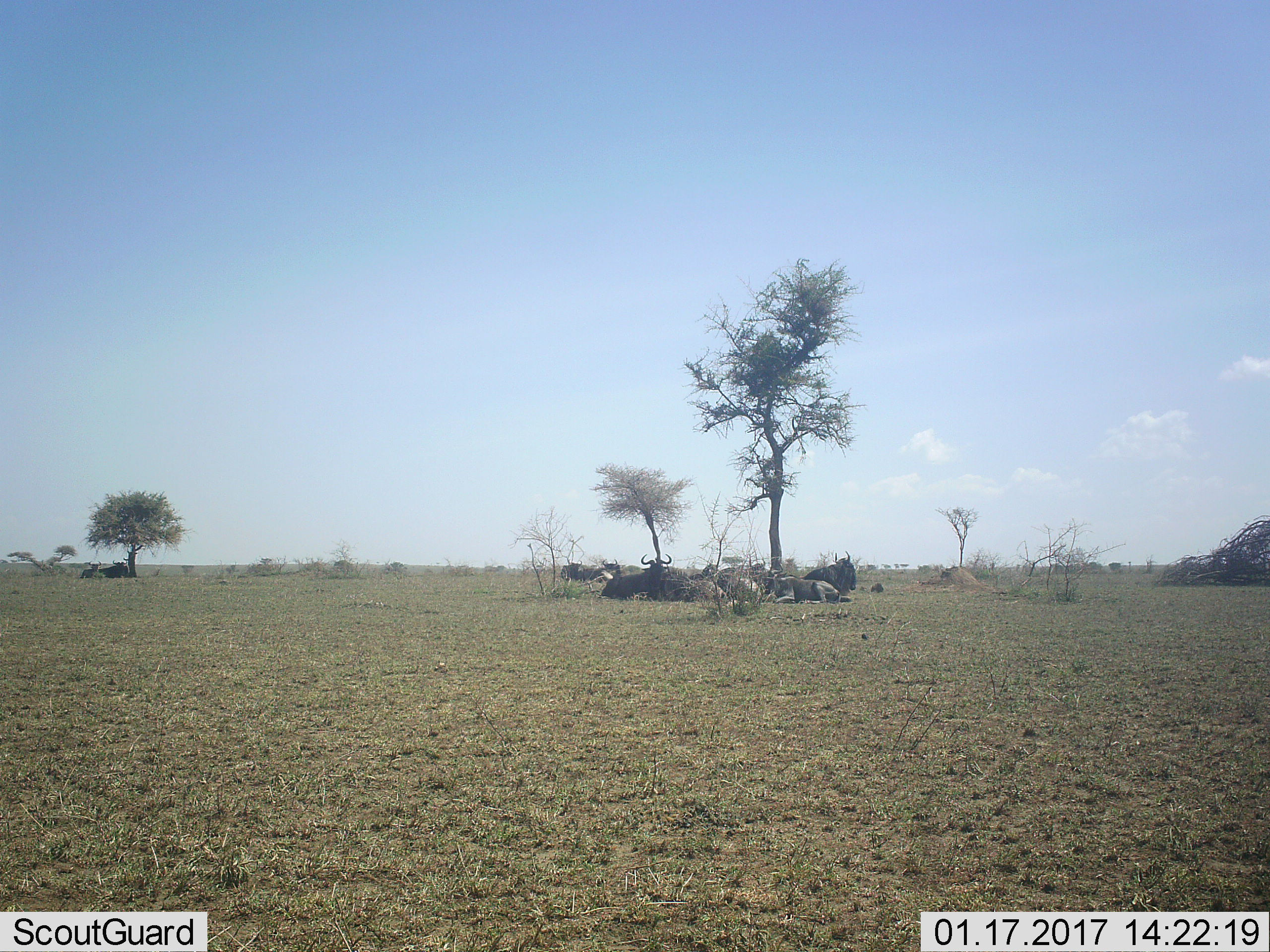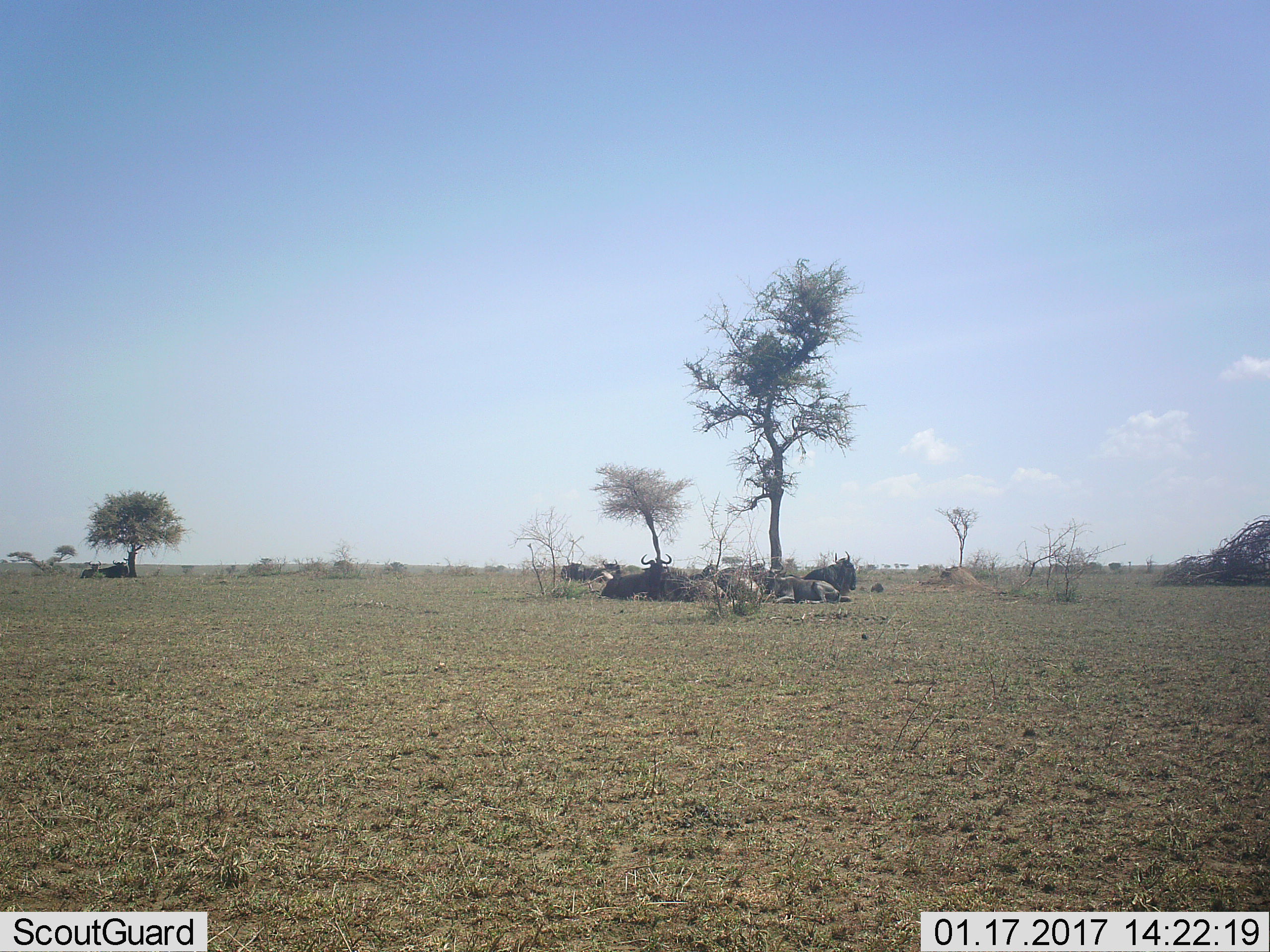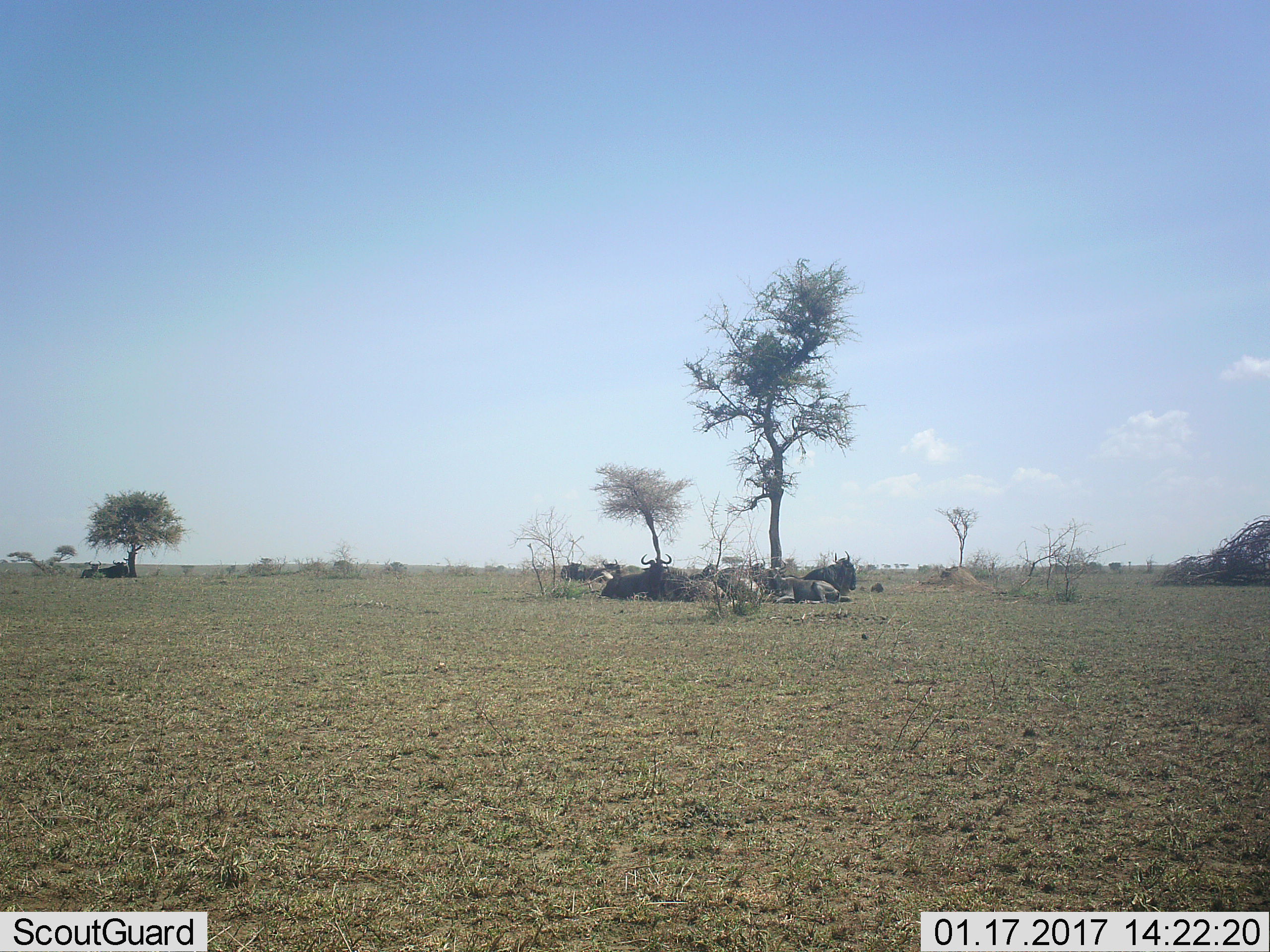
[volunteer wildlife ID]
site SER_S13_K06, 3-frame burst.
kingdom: Animalia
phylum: Chordata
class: Mammalia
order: Artiodactyla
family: Bovidae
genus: Connochaetes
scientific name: Connochaetes taurinus taurinus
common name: blue wildebeest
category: wildebeestblue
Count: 8.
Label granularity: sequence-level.